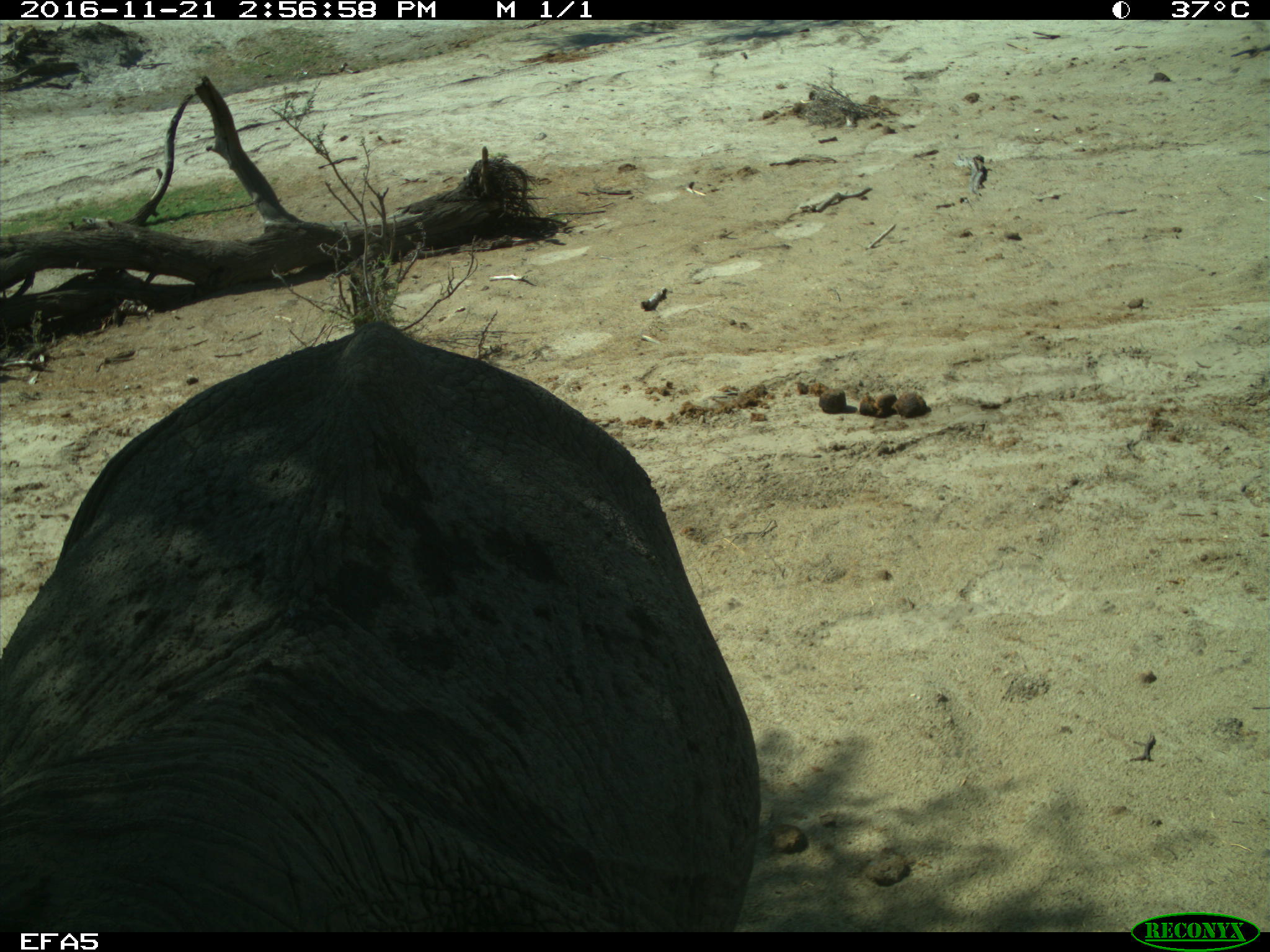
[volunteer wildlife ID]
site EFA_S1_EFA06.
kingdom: Animalia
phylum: Chordata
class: Mammalia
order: Proboscidea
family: Elephantidae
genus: Loxodonta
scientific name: Loxodonta africana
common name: african bush elephant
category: elephant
Elephant (african bush elephant) (Loxodonta africana), count 1. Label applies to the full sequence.